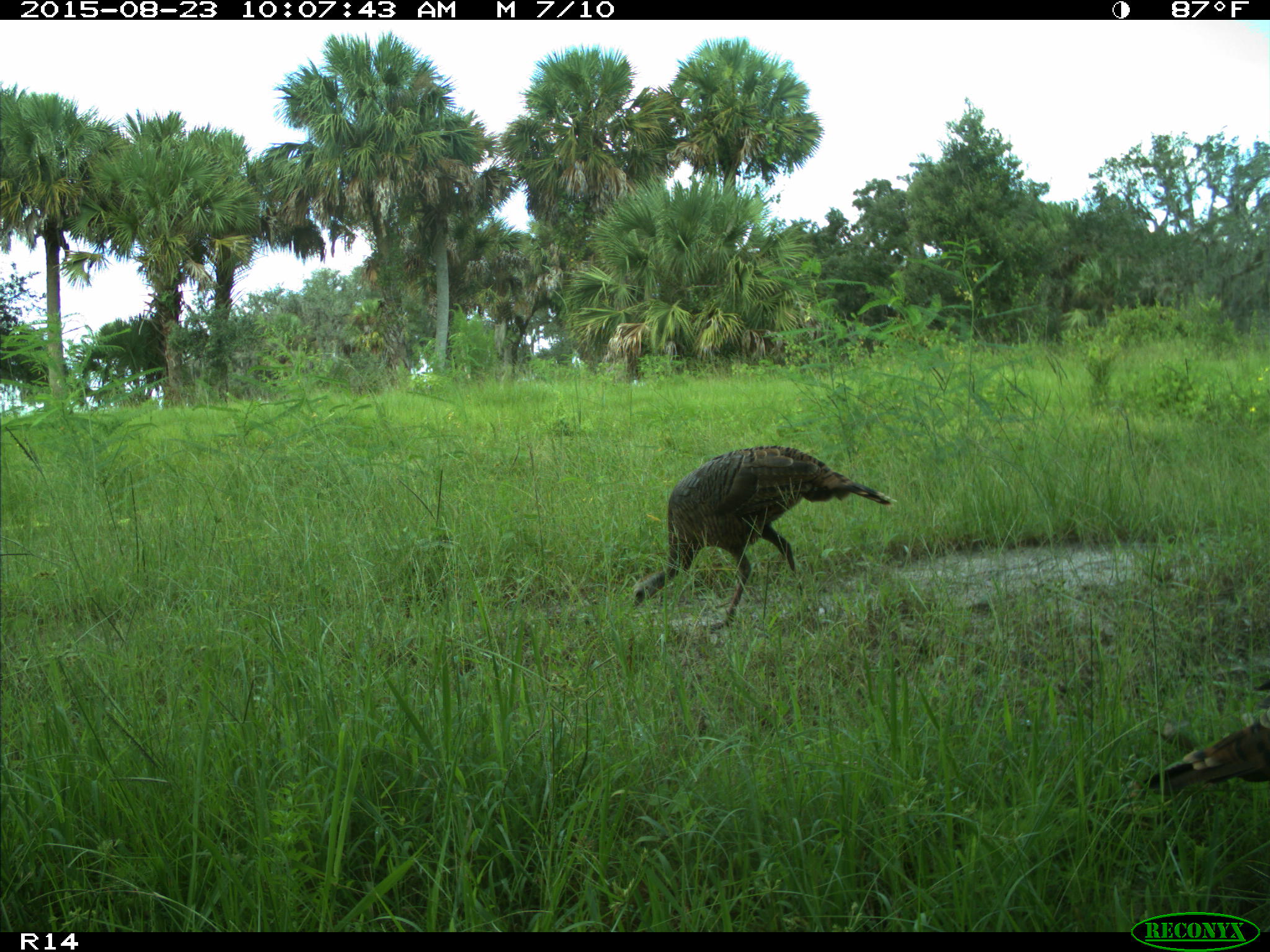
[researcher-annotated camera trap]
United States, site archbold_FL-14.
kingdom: Animalia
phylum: Chordata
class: Aves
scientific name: Aves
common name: birds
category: unidentified bird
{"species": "unidentified bird (birds) (Aves)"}